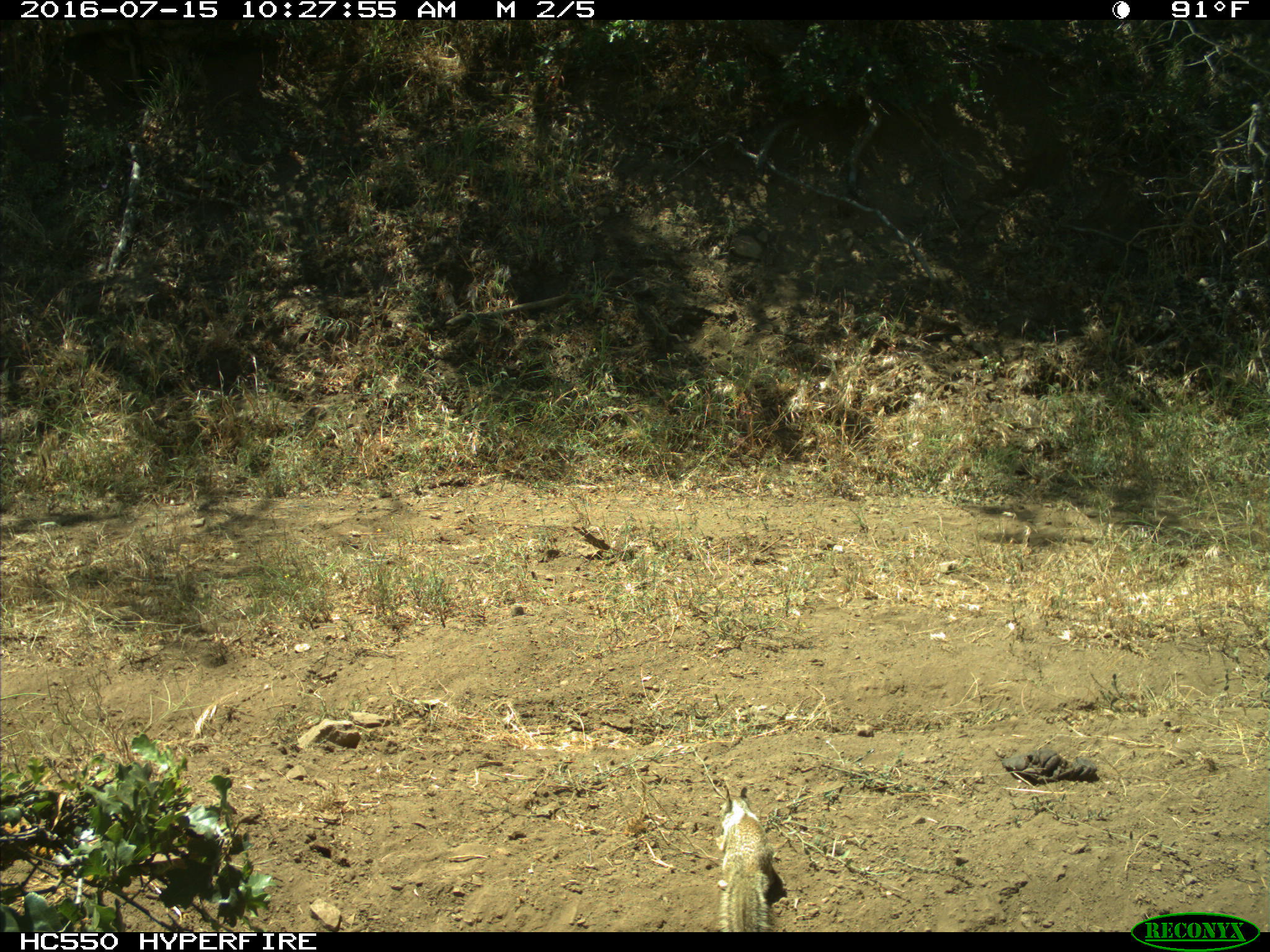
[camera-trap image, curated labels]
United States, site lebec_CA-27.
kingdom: Animalia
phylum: Chordata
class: Mammalia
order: Rodentia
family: Sciuridae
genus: Otospermophilus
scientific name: Otospermophilus beecheyi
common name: california ground squirrel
Otospermophilus beecheyi (california ground squirrel).